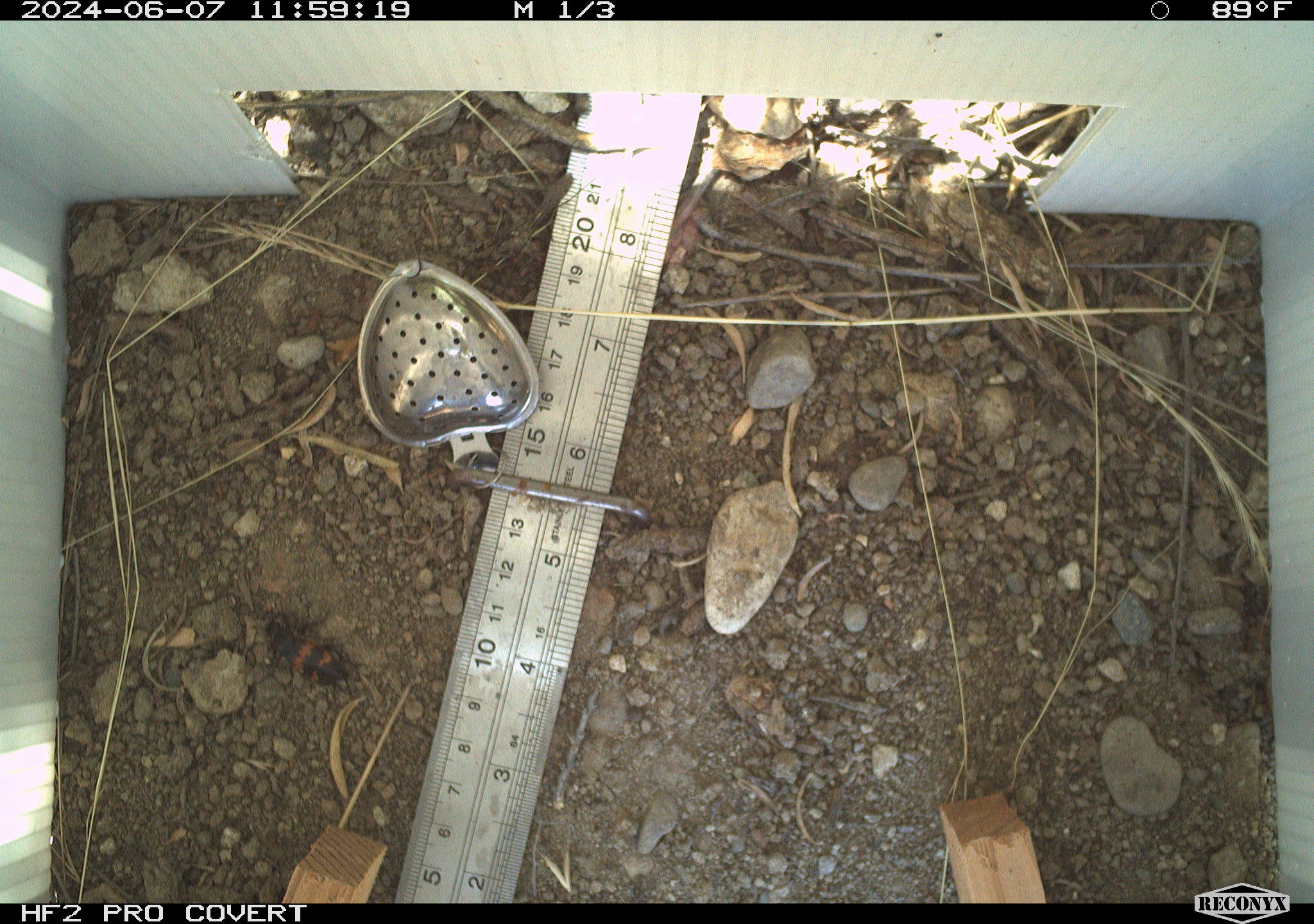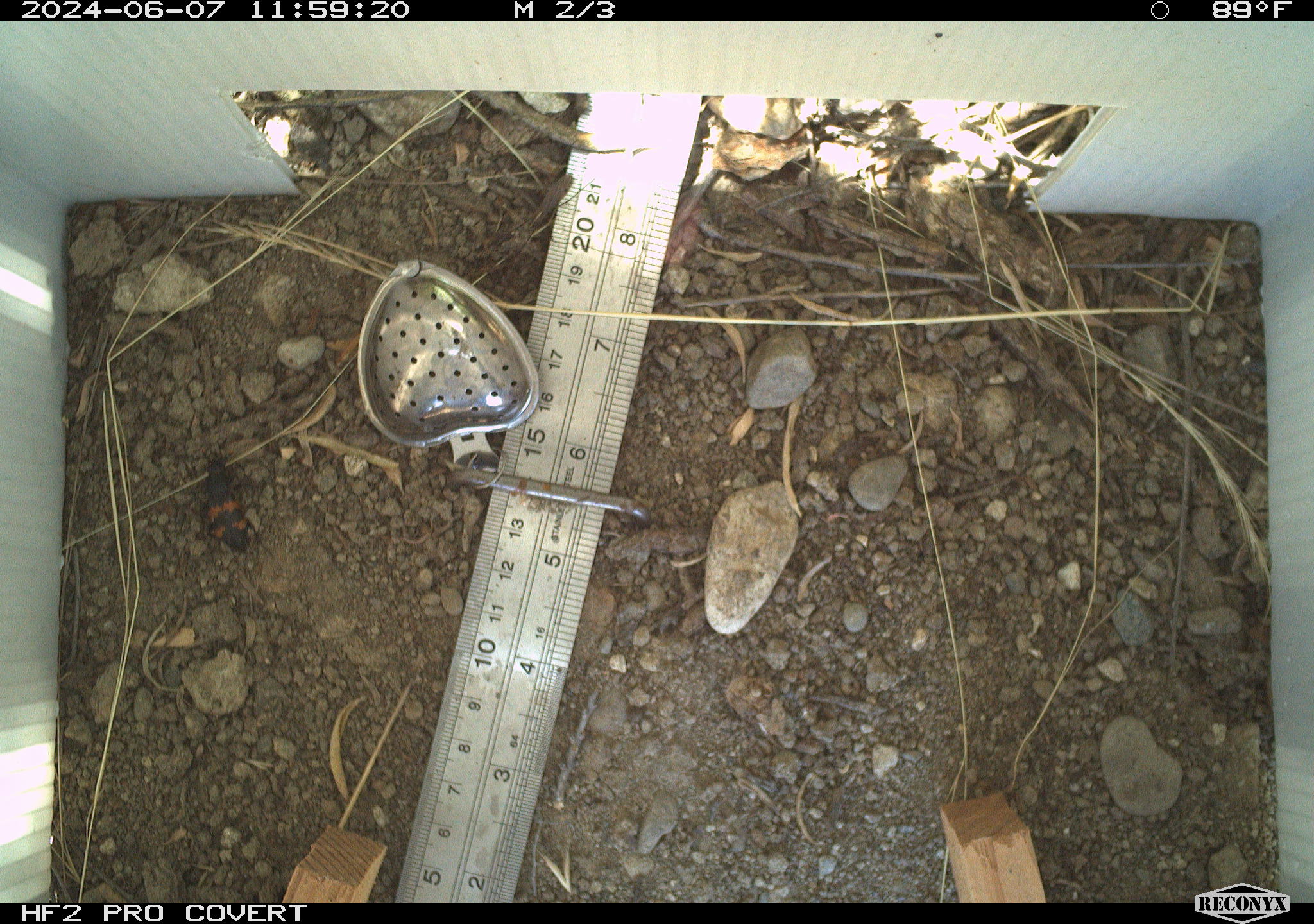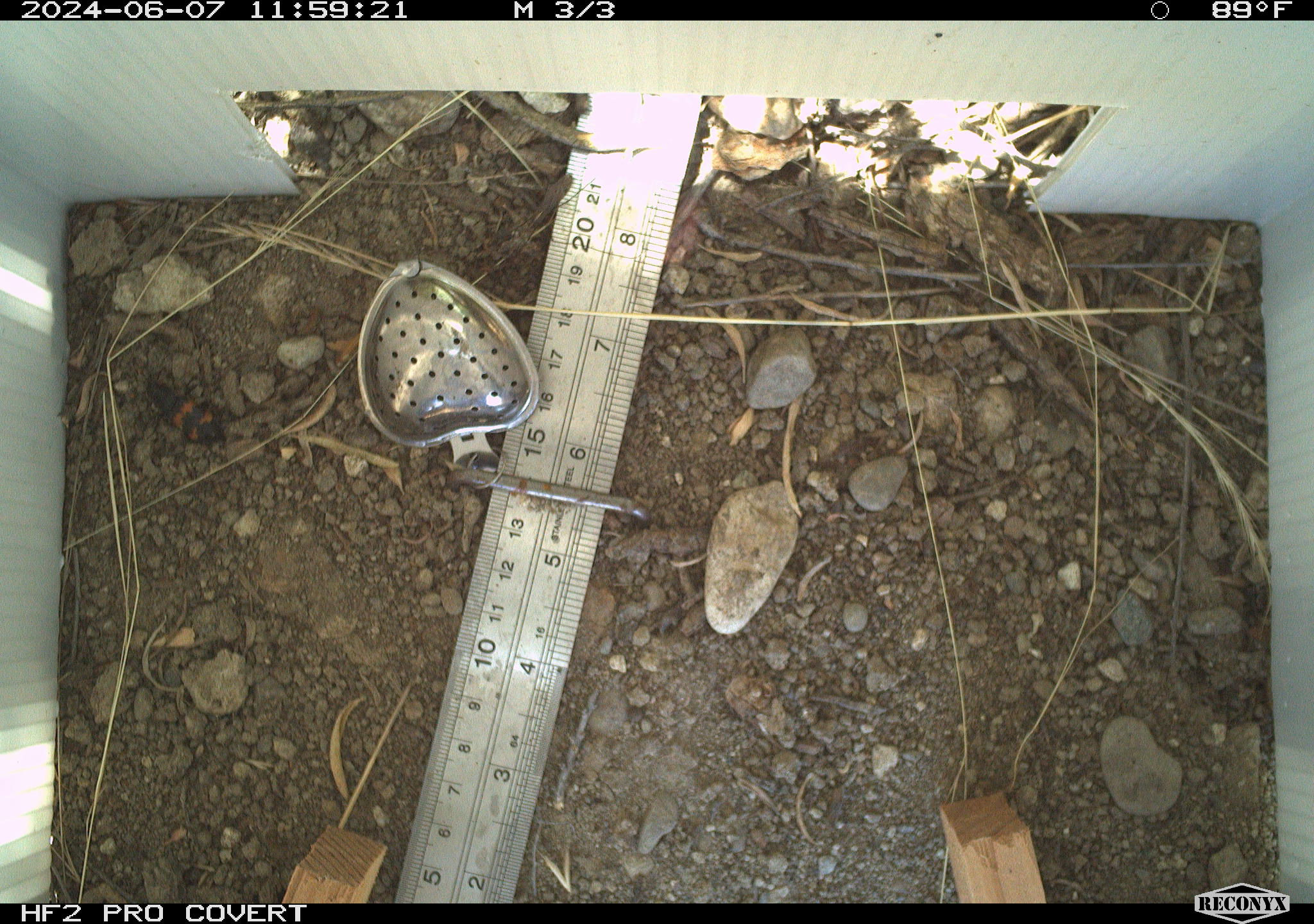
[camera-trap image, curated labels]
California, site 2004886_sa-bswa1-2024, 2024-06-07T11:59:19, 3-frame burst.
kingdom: Animalia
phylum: Arthropoda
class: Insecta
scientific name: Insecta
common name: insect